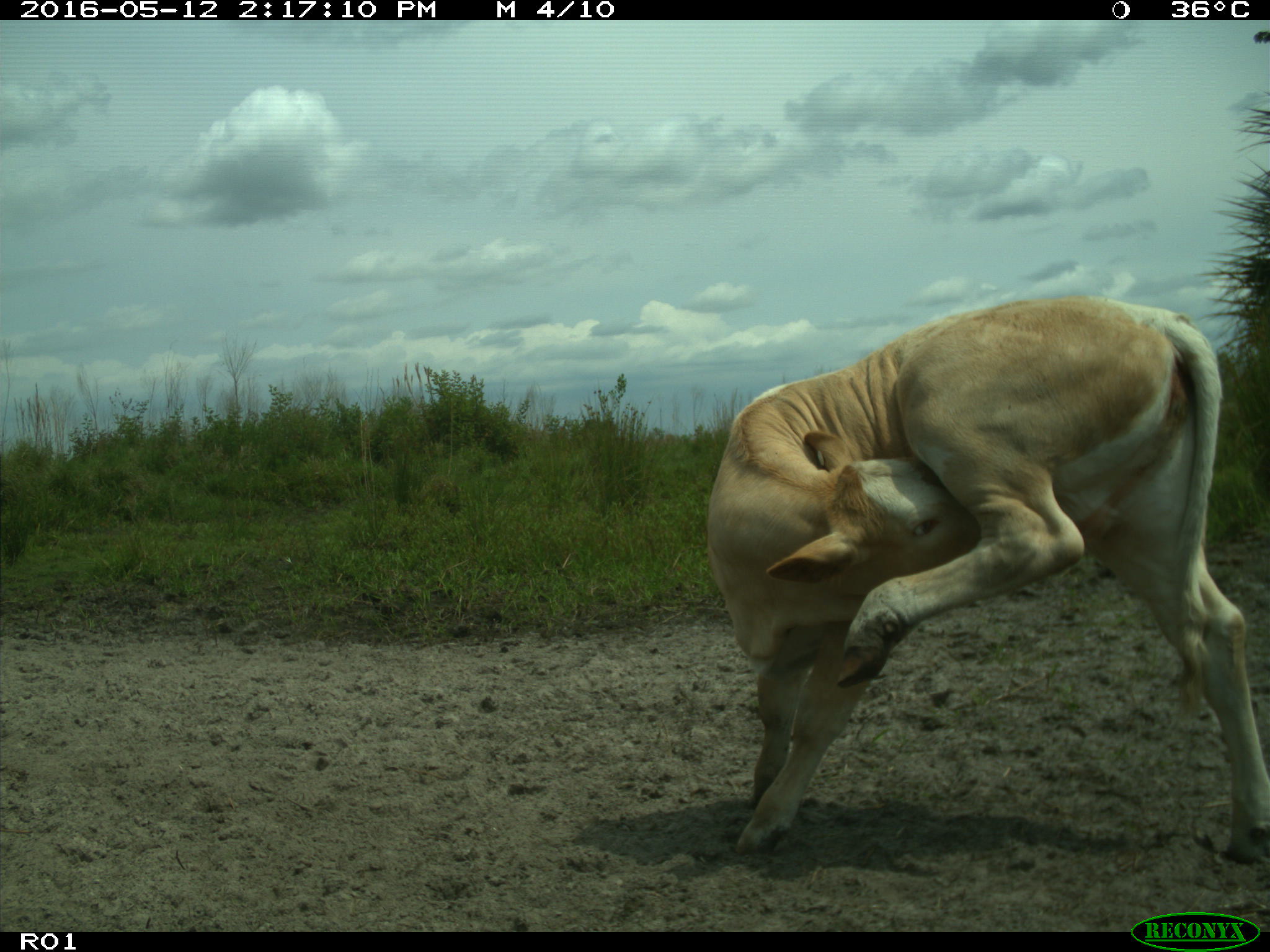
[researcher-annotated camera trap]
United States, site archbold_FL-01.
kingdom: Animalia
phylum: Chordata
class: Mammalia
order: Artiodactyla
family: Bovidae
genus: Bos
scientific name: Bos taurus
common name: domestic cow